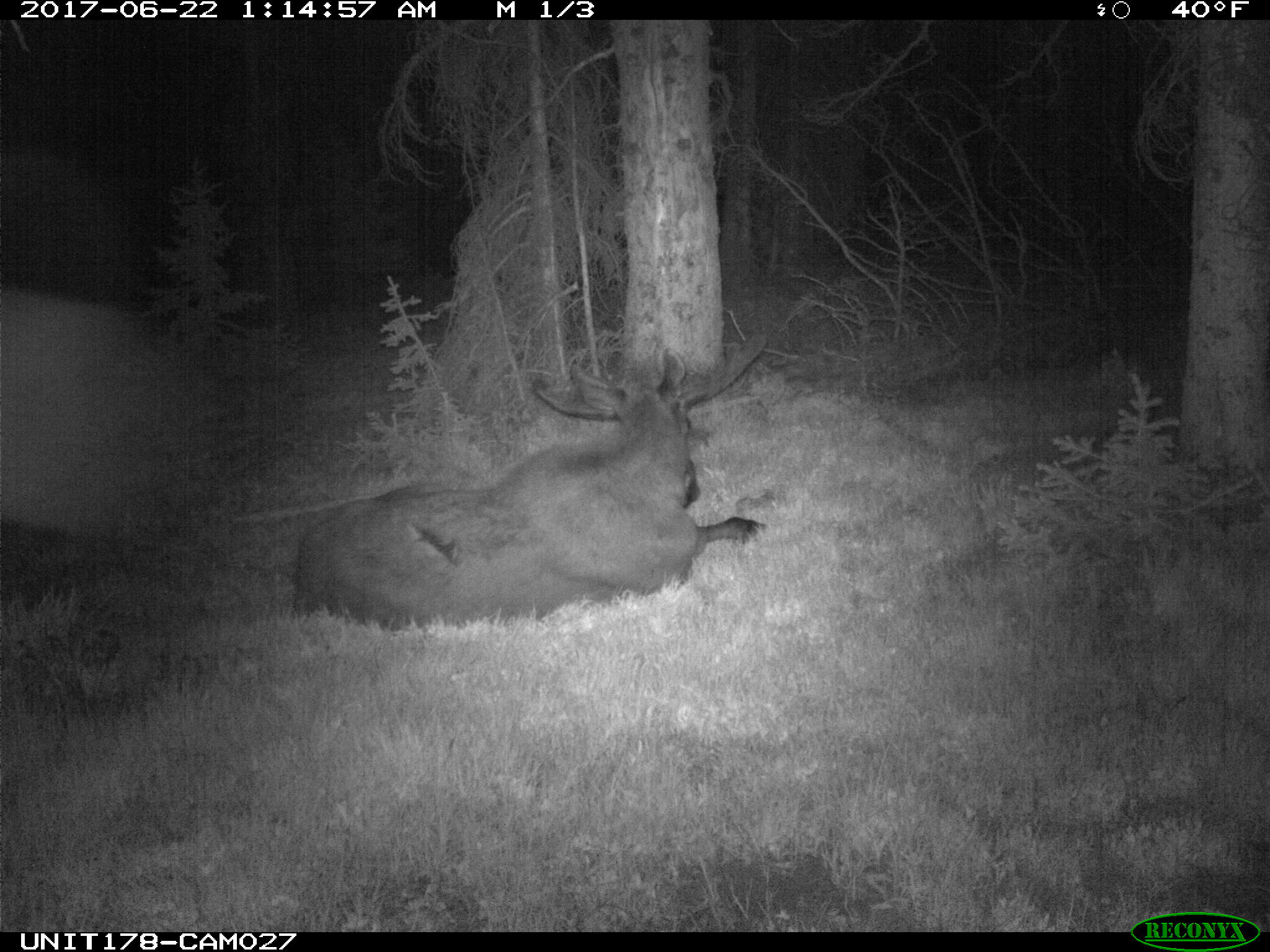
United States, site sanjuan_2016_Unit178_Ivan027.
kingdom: Animalia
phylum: Chordata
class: Mammalia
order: Artiodactyla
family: Cervidae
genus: Alces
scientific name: Alces alces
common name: moose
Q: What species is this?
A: Alces alces (moose).